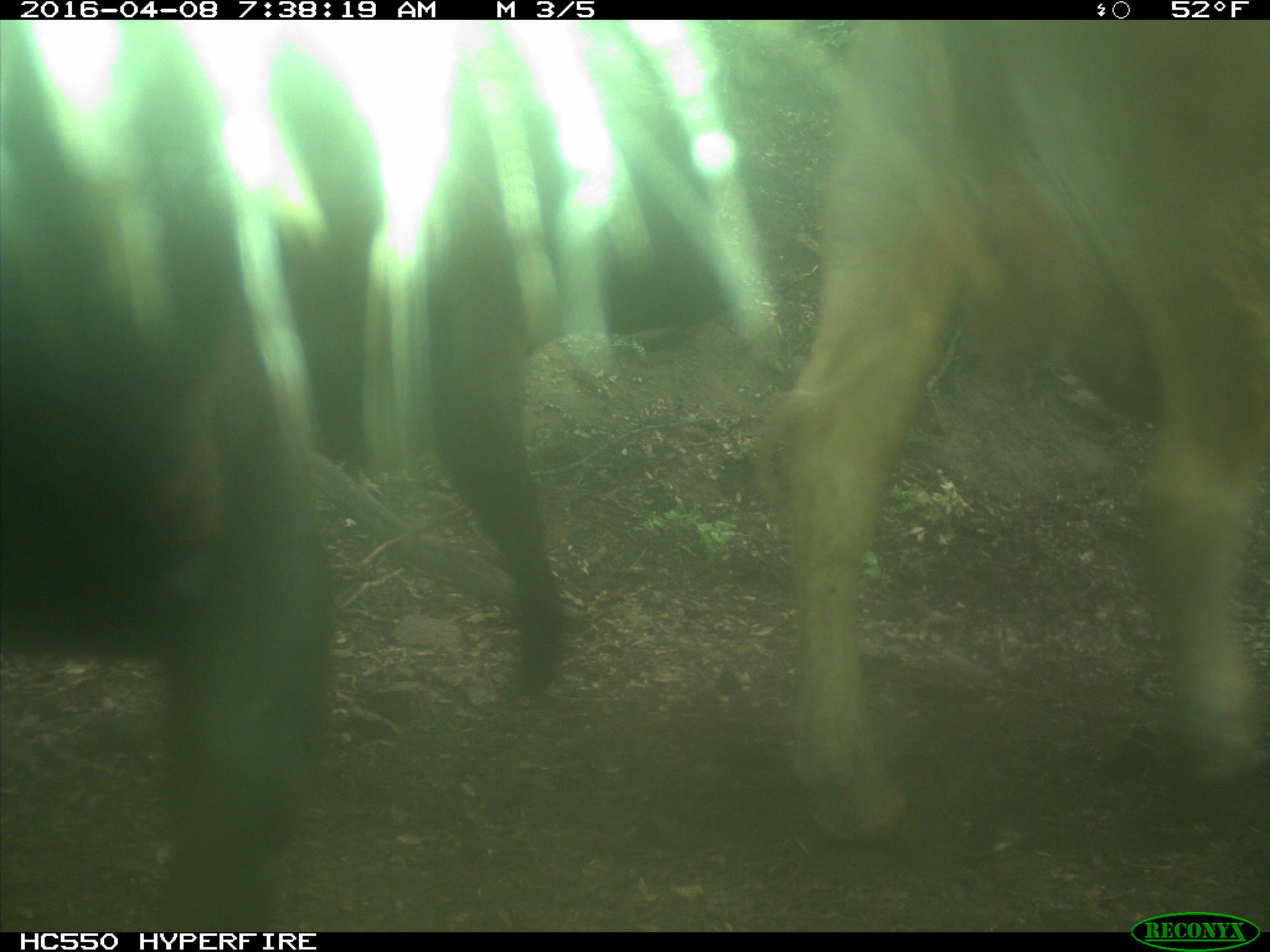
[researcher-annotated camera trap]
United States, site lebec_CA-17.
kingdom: Animalia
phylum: Chordata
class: Mammalia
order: Artiodactyla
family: Bovidae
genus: Bos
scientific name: Bos taurus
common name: domestic cow